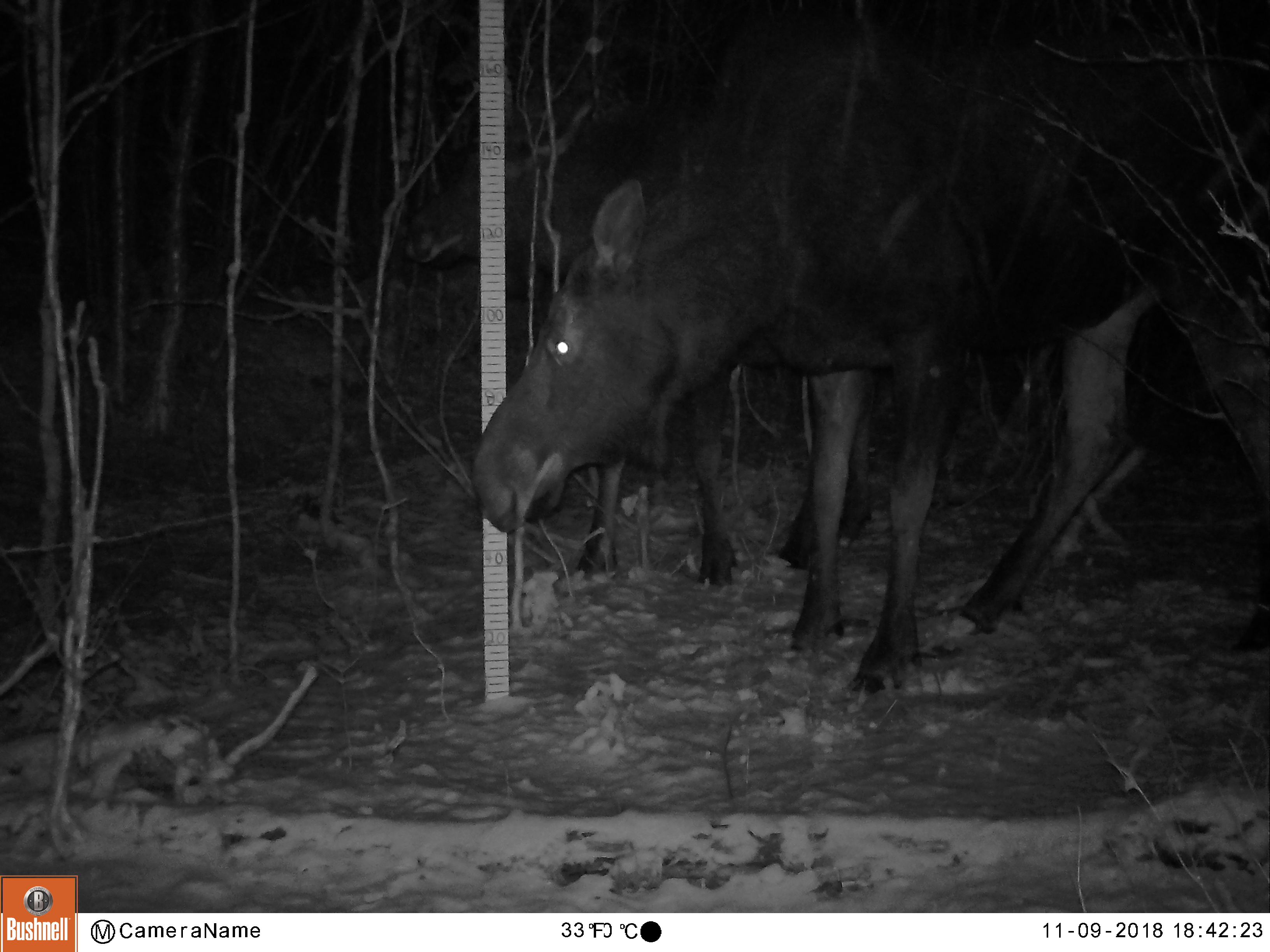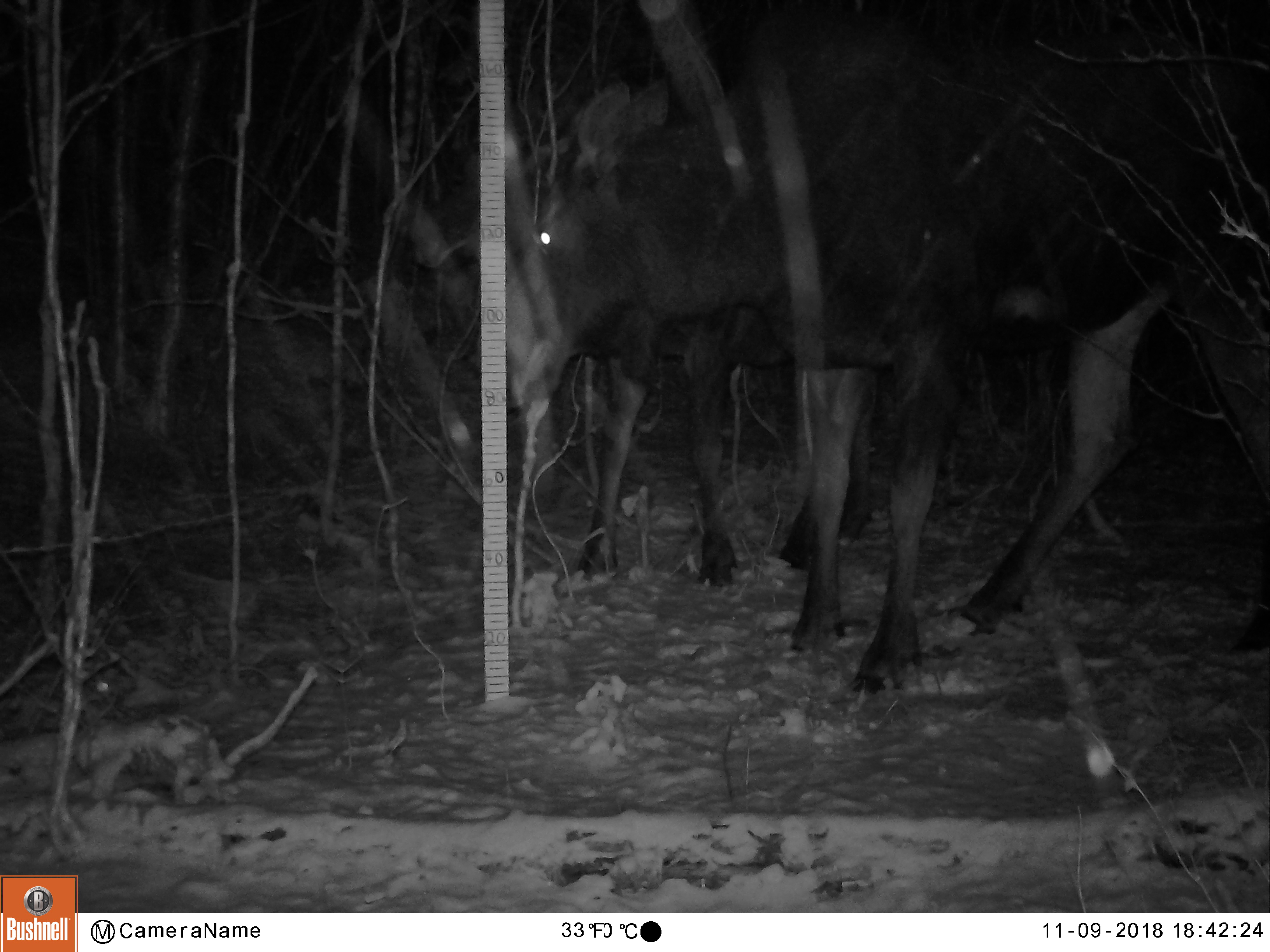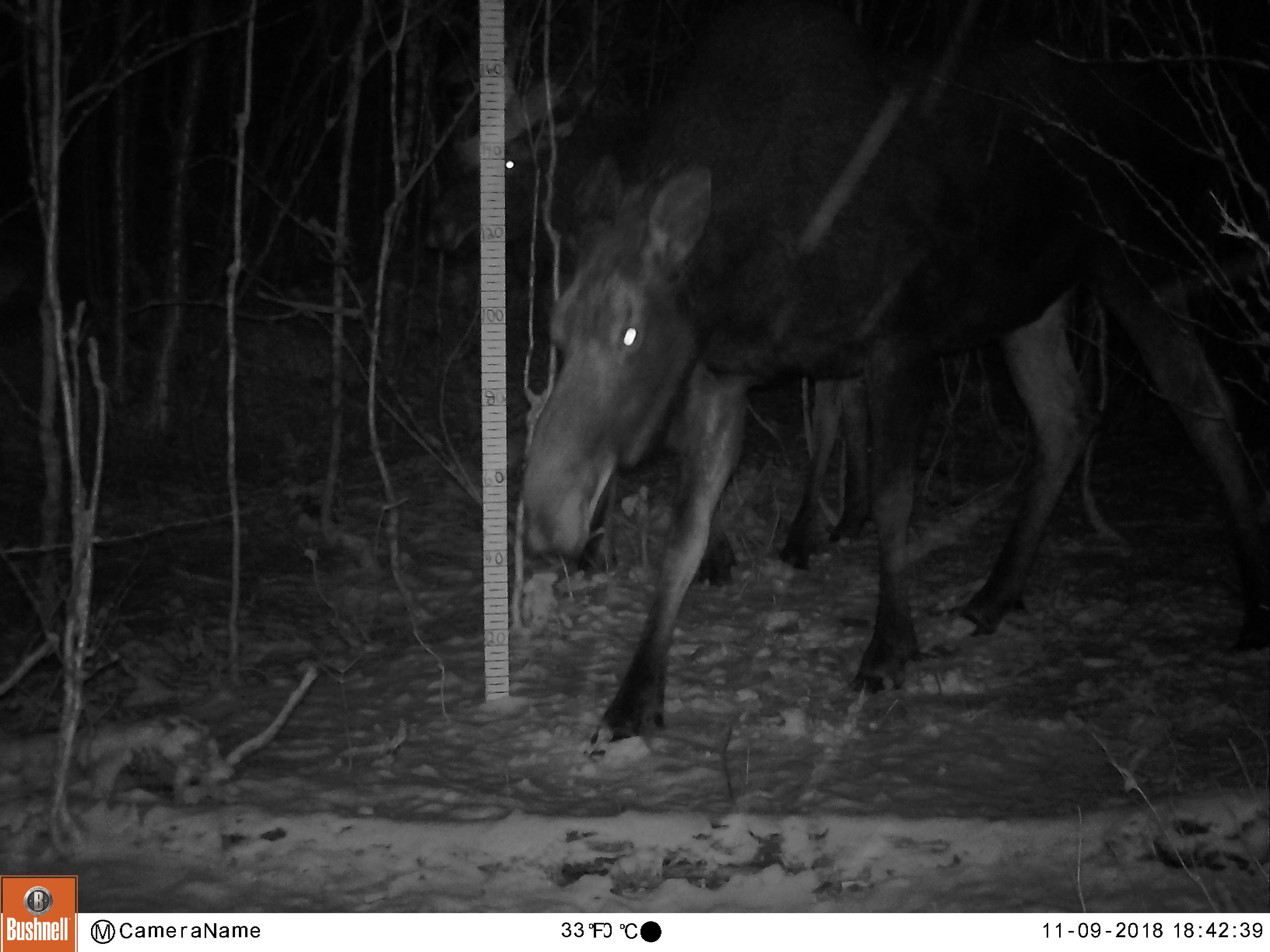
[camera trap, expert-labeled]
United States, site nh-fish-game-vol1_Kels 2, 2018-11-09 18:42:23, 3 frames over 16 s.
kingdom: Animalia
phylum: Chordata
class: Mammalia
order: Artiodactyla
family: Cervidae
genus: Alces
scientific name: Alces alces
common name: moose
Moose (Alces alces).